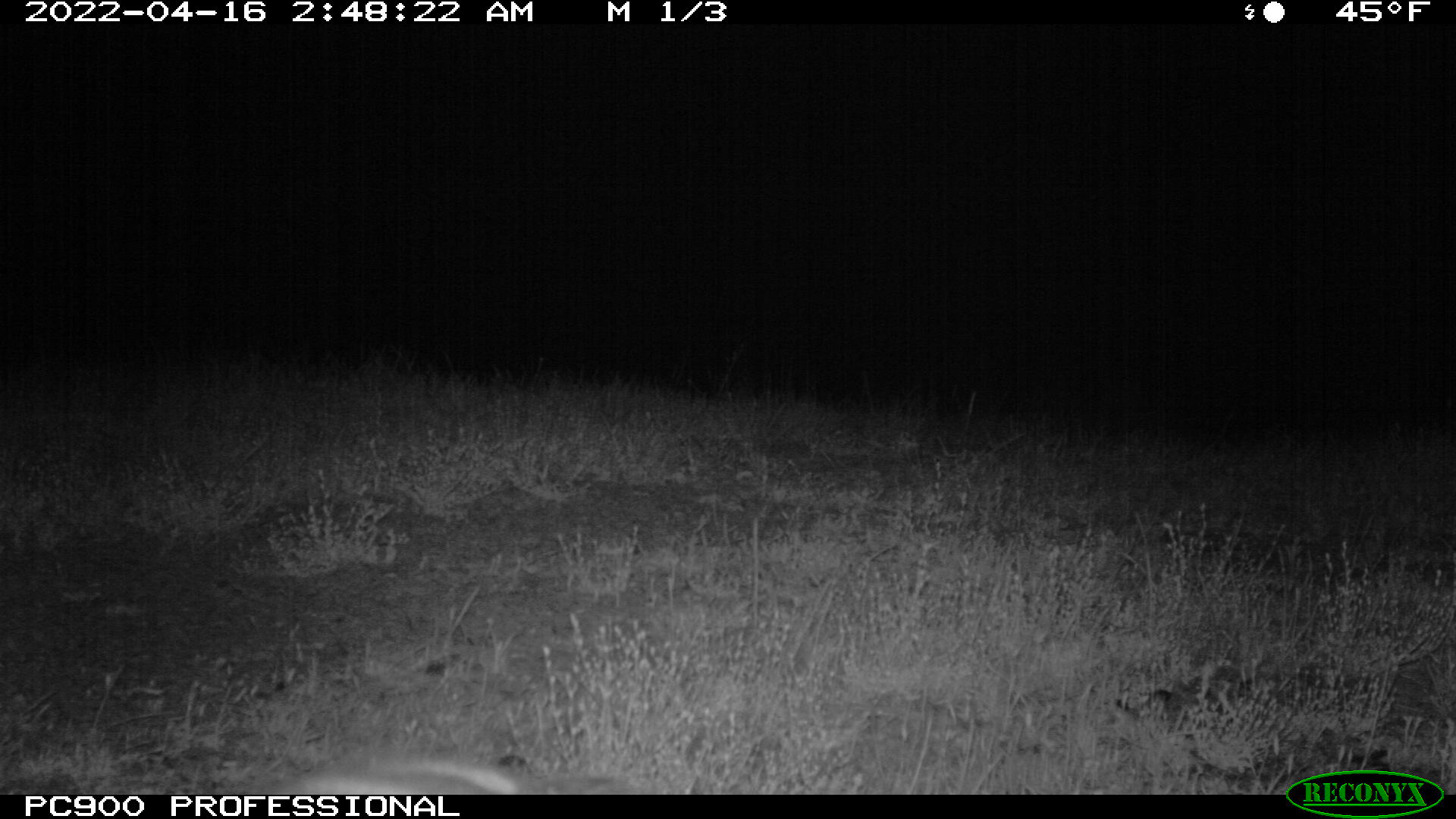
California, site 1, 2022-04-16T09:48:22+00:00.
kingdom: Animalia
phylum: Chordata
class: Mammalia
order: Lagomorpha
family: Leporidae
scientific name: Leporidae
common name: rabbit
Rabbit (Leporidae).